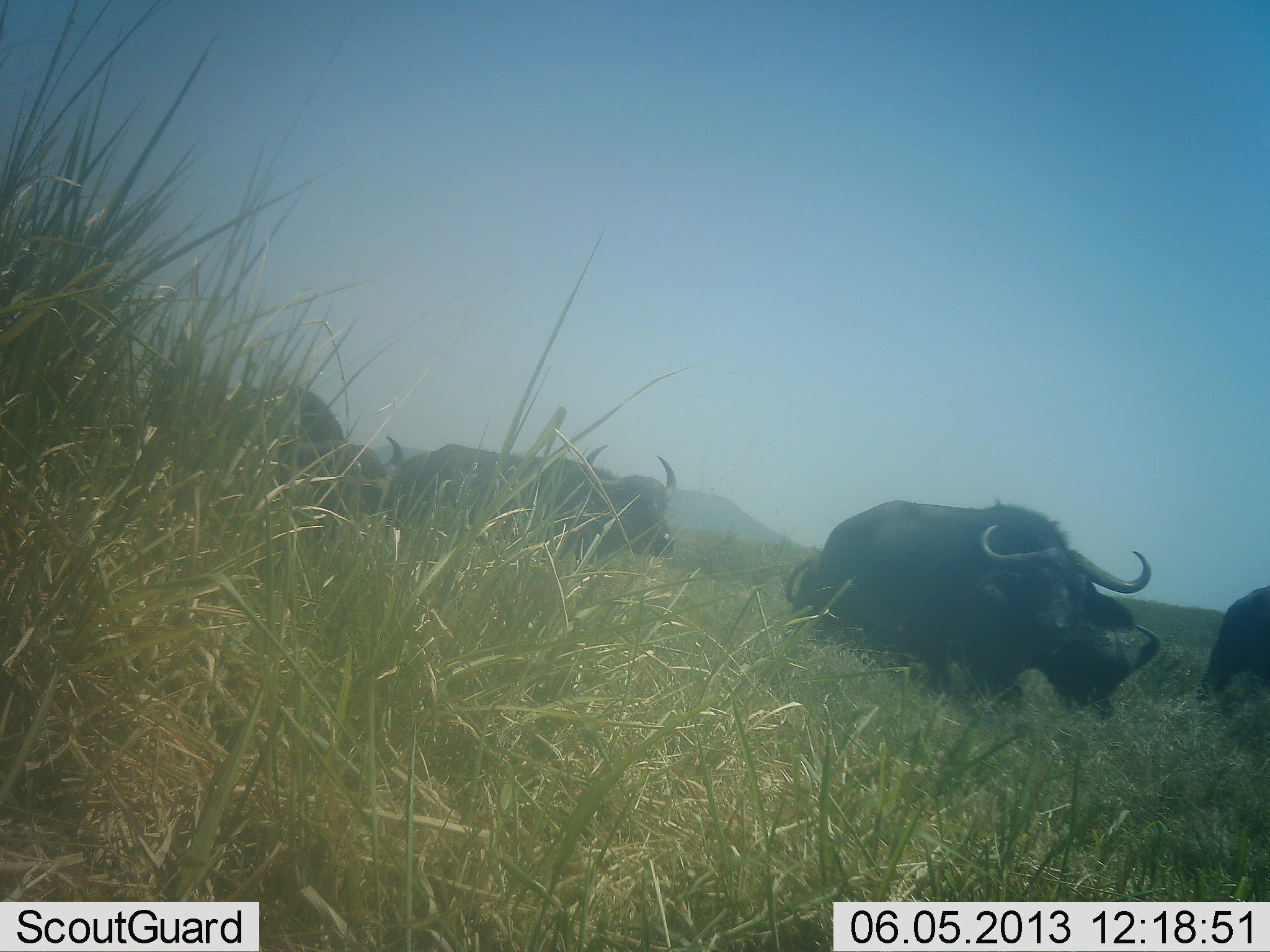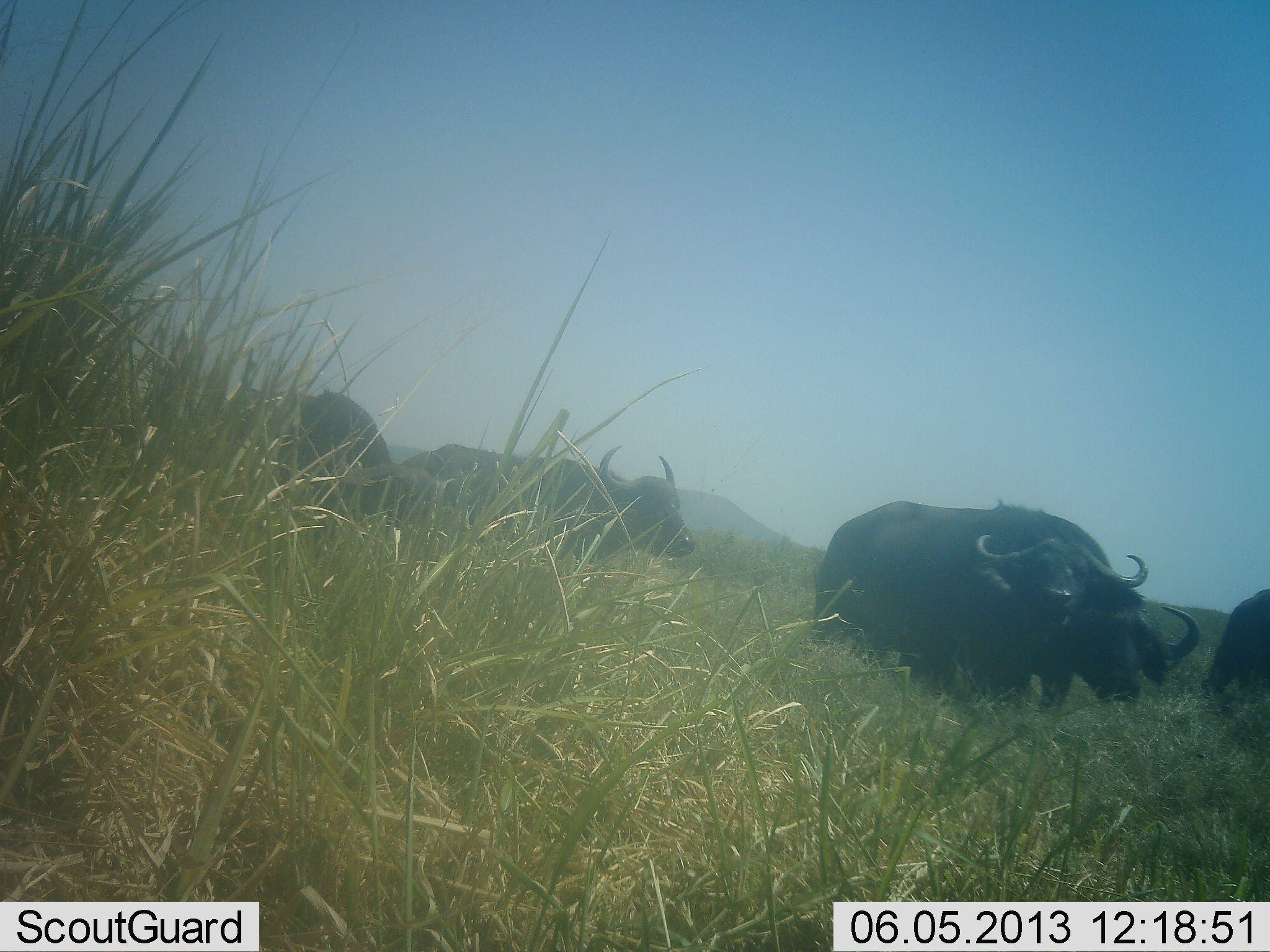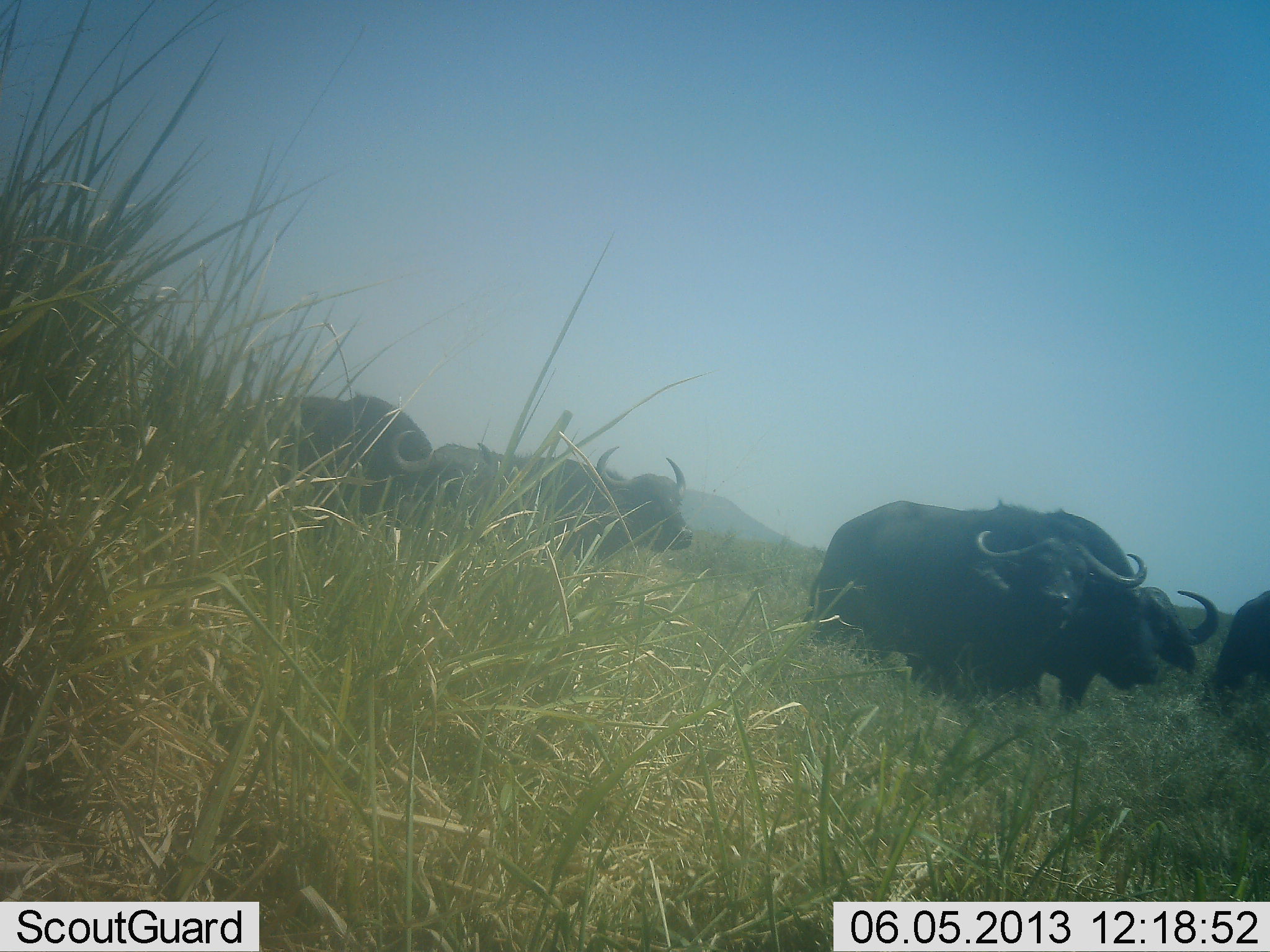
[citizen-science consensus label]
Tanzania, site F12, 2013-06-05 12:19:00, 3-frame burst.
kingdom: Animalia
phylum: Chordata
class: Mammalia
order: Artiodactyla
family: Bovidae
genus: Syncerus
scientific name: Syncerus caffer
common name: cape buffalo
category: buffalo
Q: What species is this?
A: Buffalo (cape buffalo) (Syncerus caffer).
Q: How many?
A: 5.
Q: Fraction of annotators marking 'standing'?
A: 39%.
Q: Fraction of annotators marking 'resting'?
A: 0%.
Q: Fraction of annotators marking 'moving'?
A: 74%.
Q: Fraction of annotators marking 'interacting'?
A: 0%.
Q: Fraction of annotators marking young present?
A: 4%.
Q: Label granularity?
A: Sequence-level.